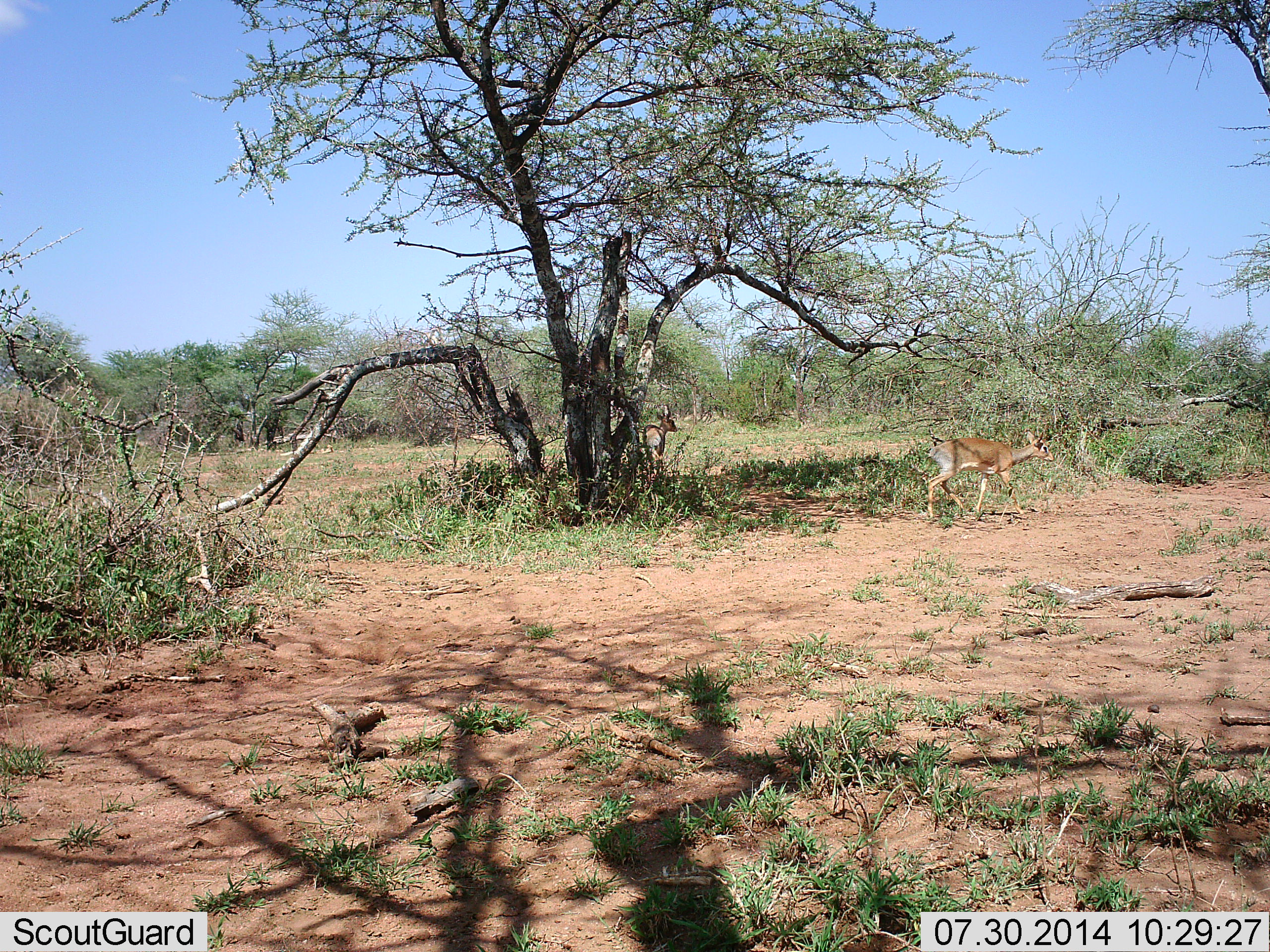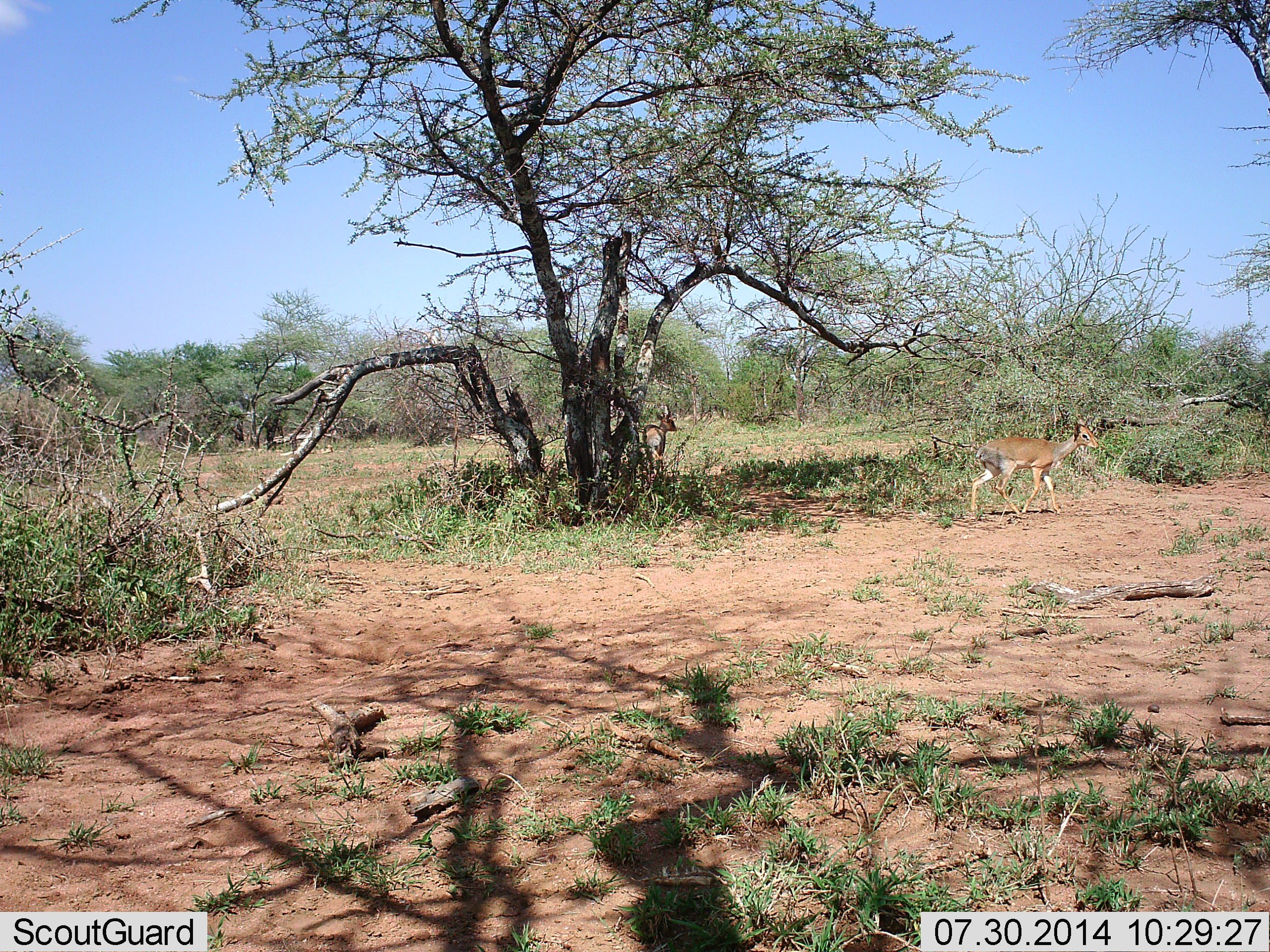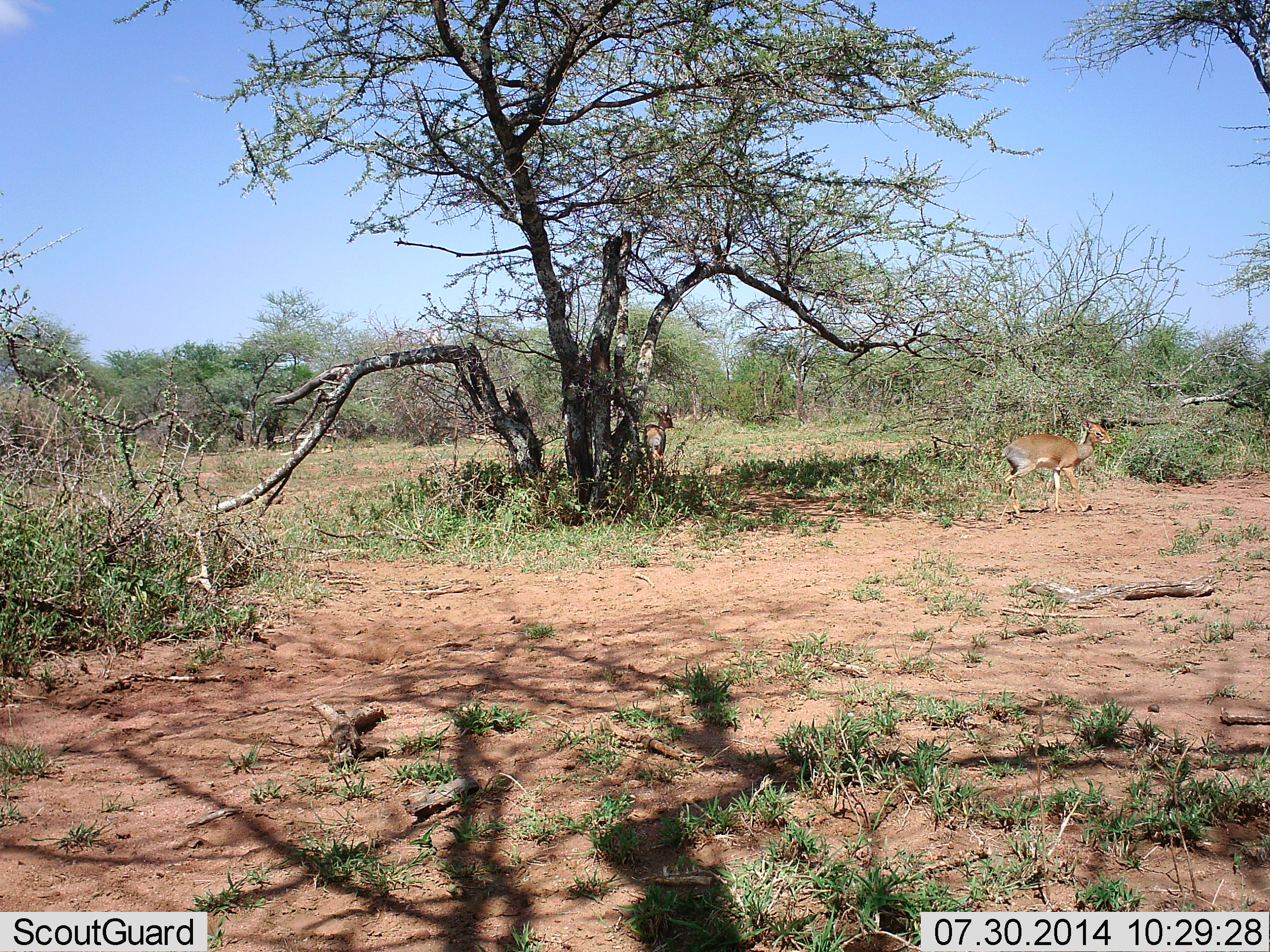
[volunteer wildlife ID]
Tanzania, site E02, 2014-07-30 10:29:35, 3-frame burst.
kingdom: Animalia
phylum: Chordata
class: Mammalia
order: Artiodactyla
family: Bovidae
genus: Madoqua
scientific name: Madoqua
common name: dikdik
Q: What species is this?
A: Dikdik (Madoqua).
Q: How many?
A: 2.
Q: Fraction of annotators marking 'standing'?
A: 60%.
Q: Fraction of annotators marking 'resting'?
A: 0%.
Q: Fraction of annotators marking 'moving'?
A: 90%.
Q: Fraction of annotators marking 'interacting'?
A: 0%.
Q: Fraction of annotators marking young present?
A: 0%.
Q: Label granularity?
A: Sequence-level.